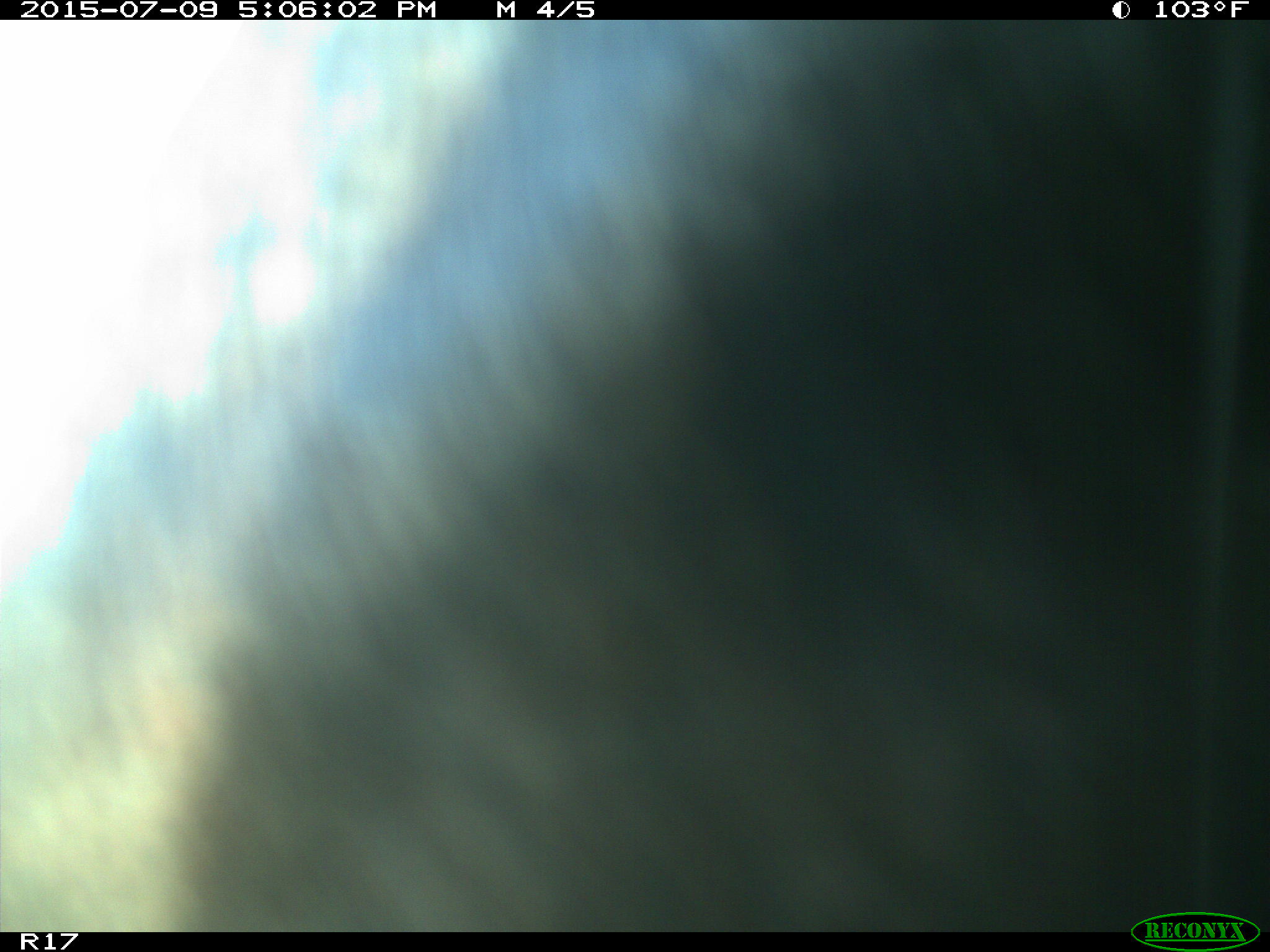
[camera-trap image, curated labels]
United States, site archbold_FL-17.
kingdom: Animalia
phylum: Chordata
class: Mammalia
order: Artiodactyla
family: Bovidae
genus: Bos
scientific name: Bos taurus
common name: domestic cow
Bos taurus (domestic cow).